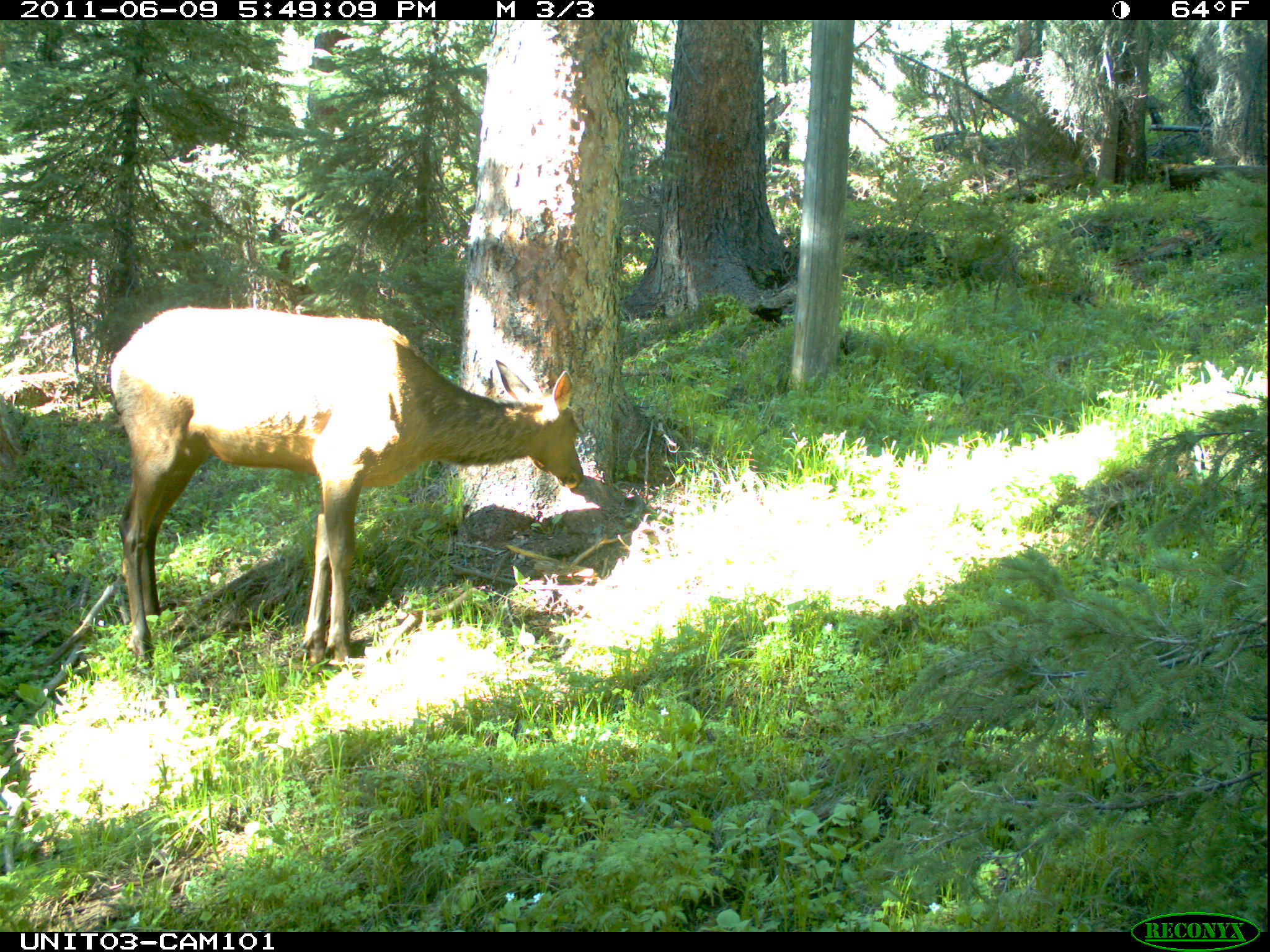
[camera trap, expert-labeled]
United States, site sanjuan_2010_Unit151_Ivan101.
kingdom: Animalia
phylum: Chordata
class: Mammalia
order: Artiodactyla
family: Cervidae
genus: Cervus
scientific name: Cervus elaphus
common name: red deer